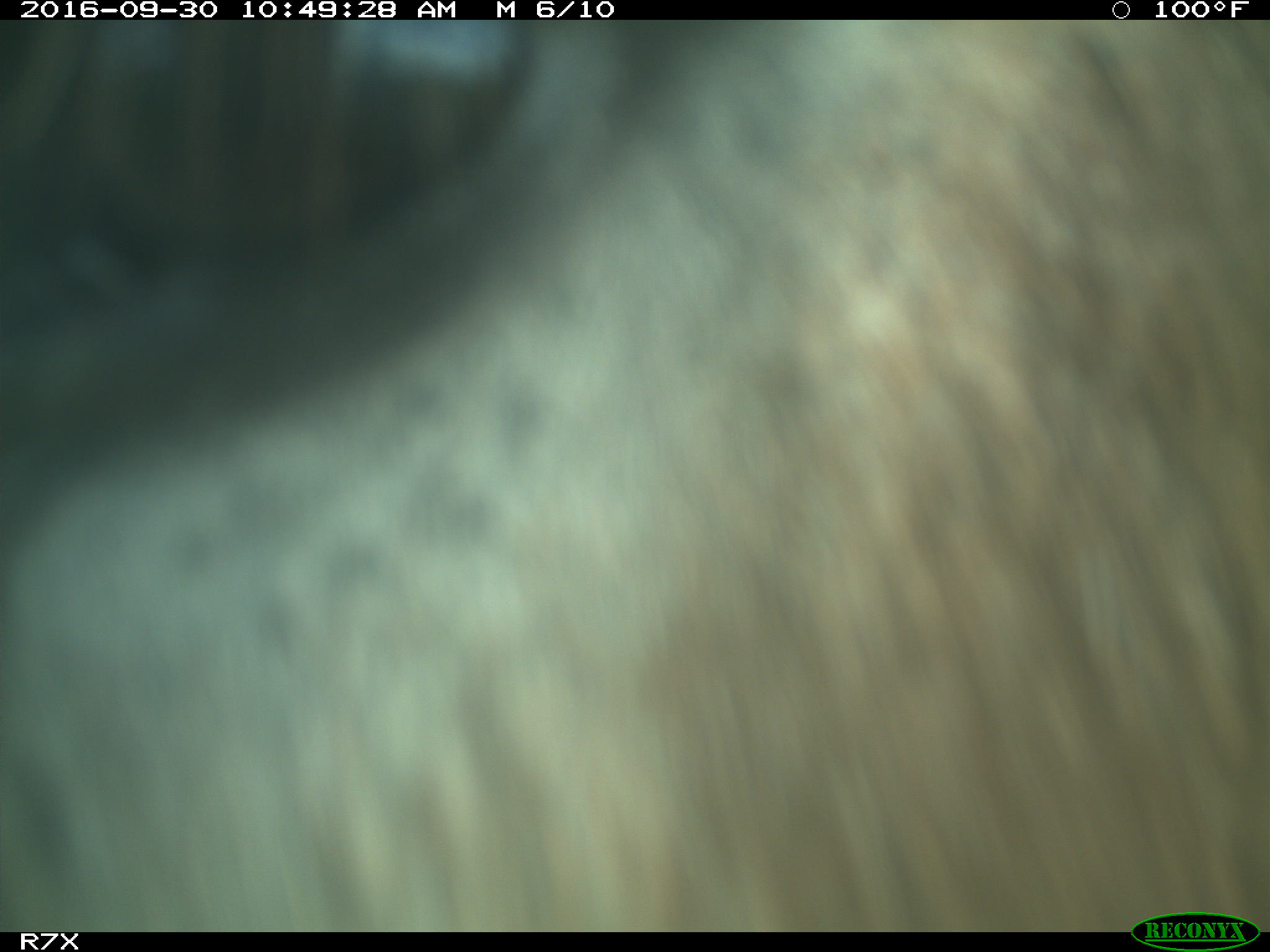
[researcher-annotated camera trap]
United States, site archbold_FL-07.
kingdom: Animalia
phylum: Chordata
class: Mammalia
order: Perissodactyla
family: Equidae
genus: Equus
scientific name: Equus africanus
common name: african wild ass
Equus africanus (african wild ass).